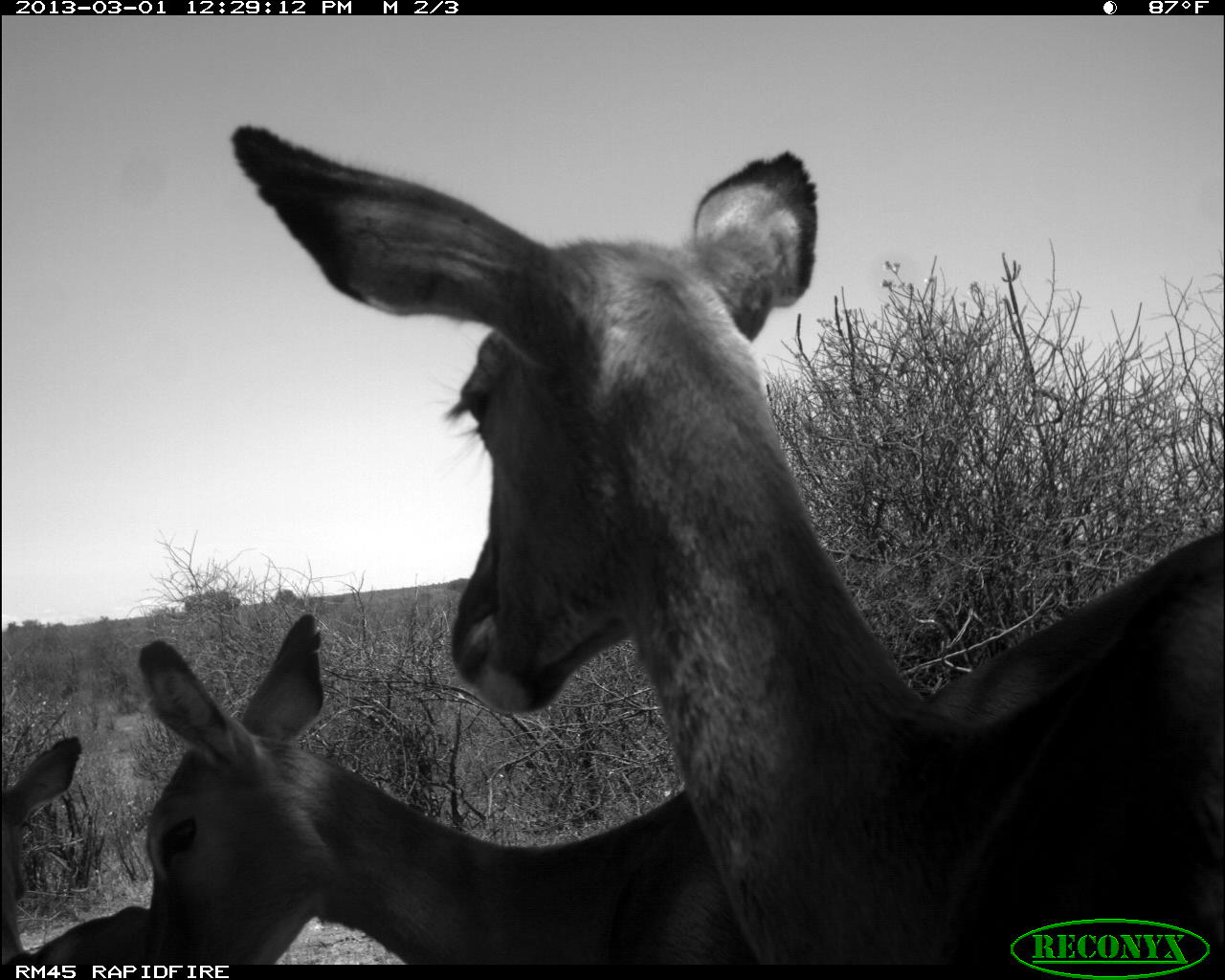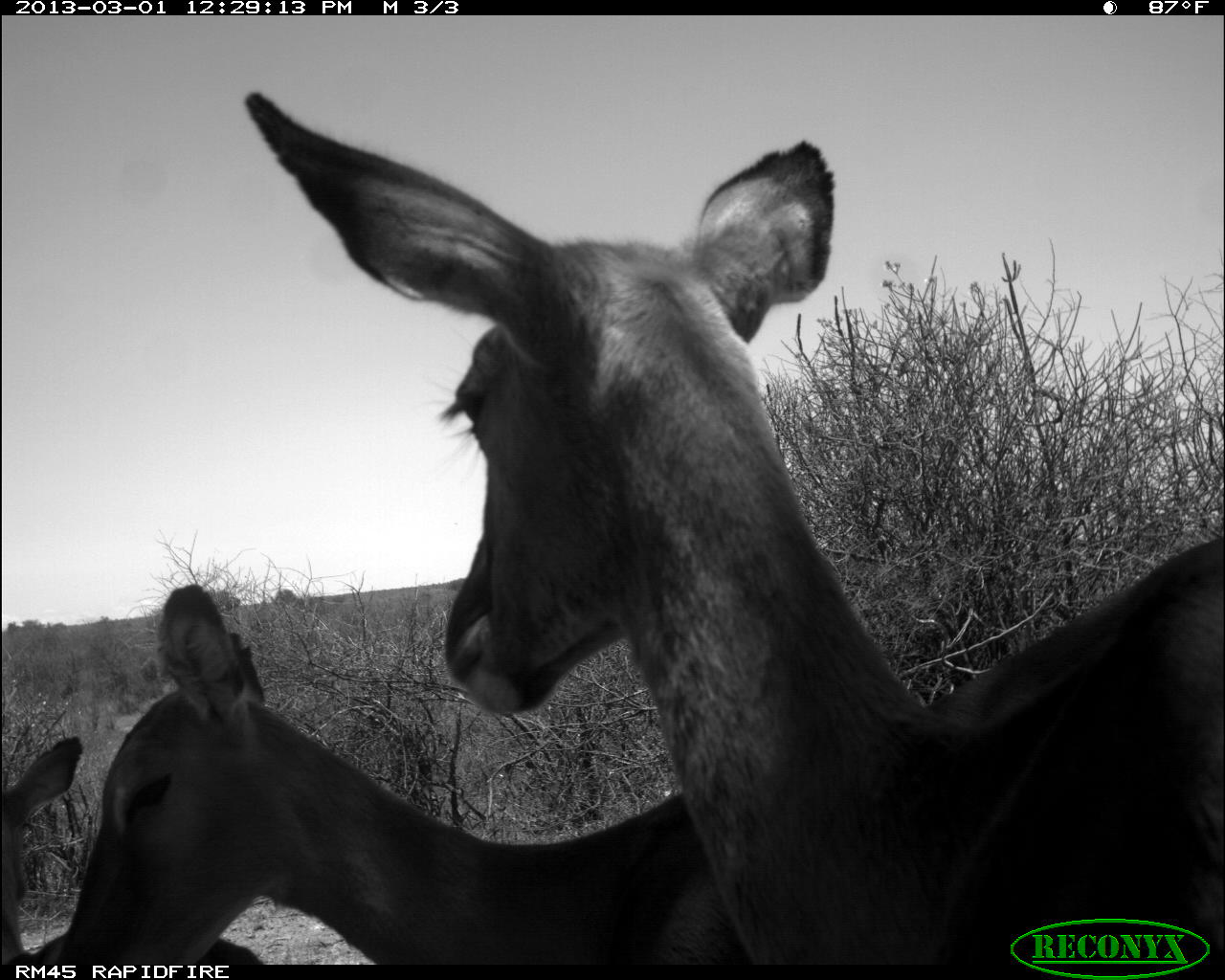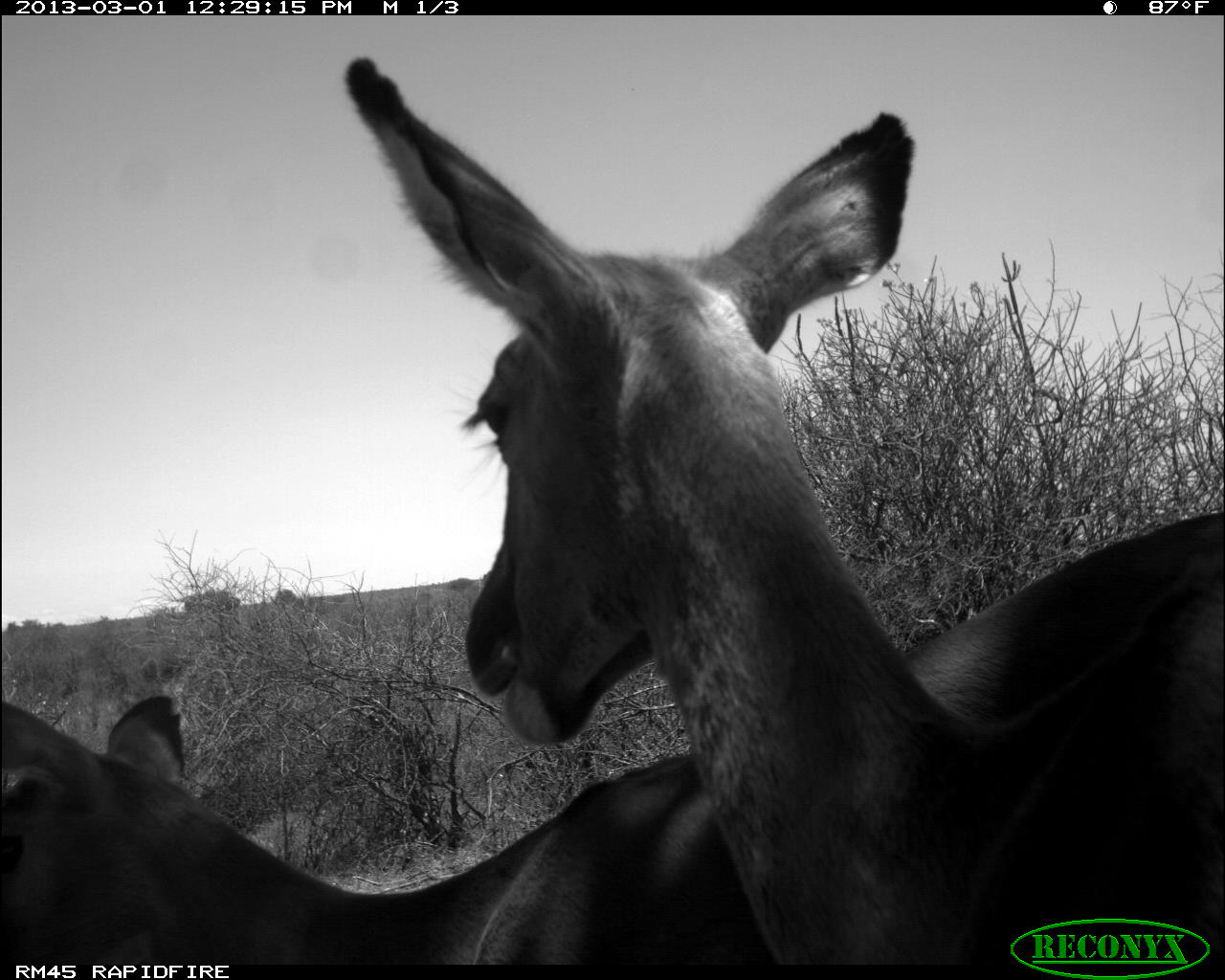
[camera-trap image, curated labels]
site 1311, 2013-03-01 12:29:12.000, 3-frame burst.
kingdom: Animalia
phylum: Chordata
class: Mammalia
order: Artiodactyla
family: Bovidae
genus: Aepyceros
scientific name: Aepyceros melampus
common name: impala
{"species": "Aepyceros melampus (impala)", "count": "3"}